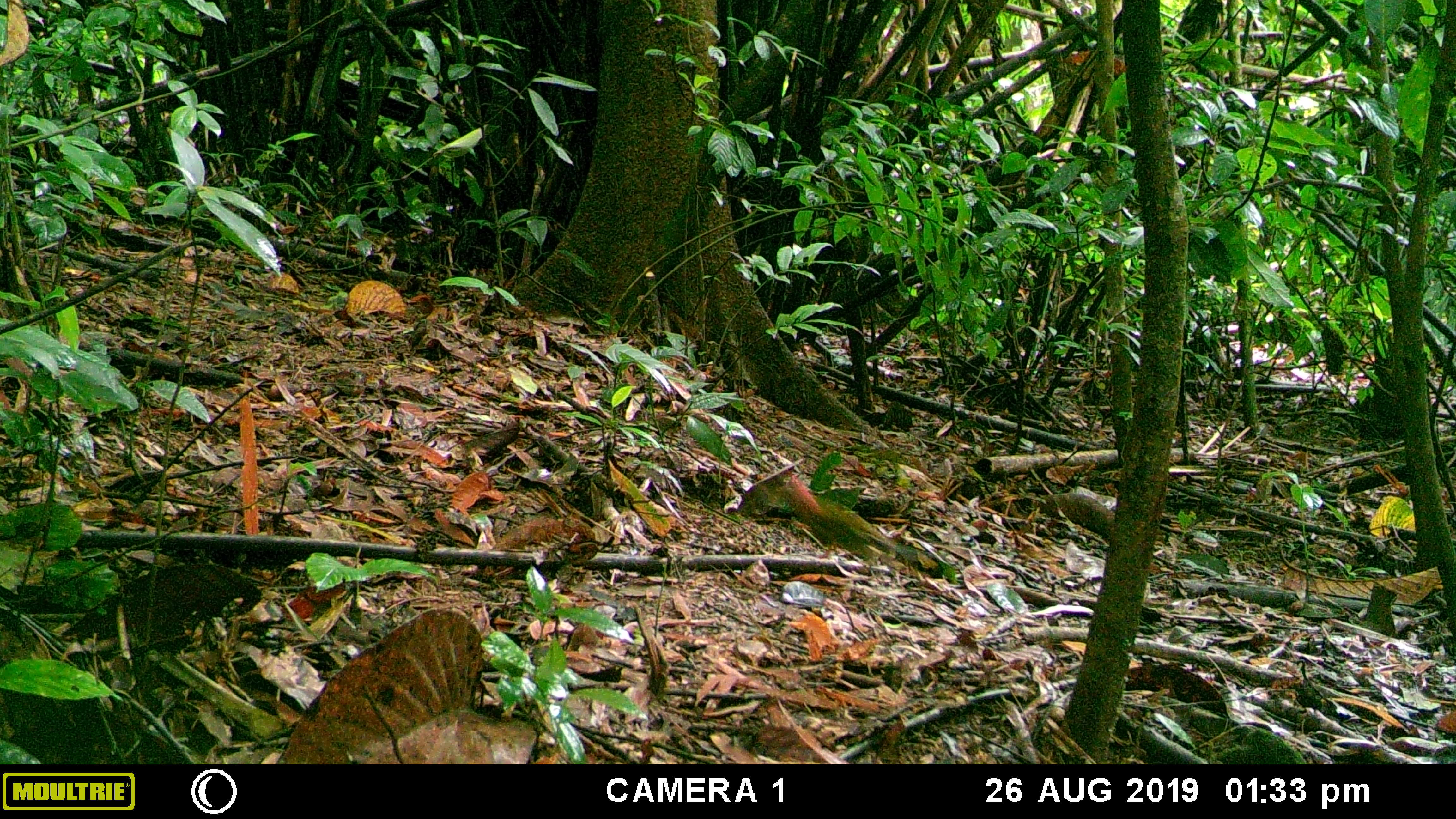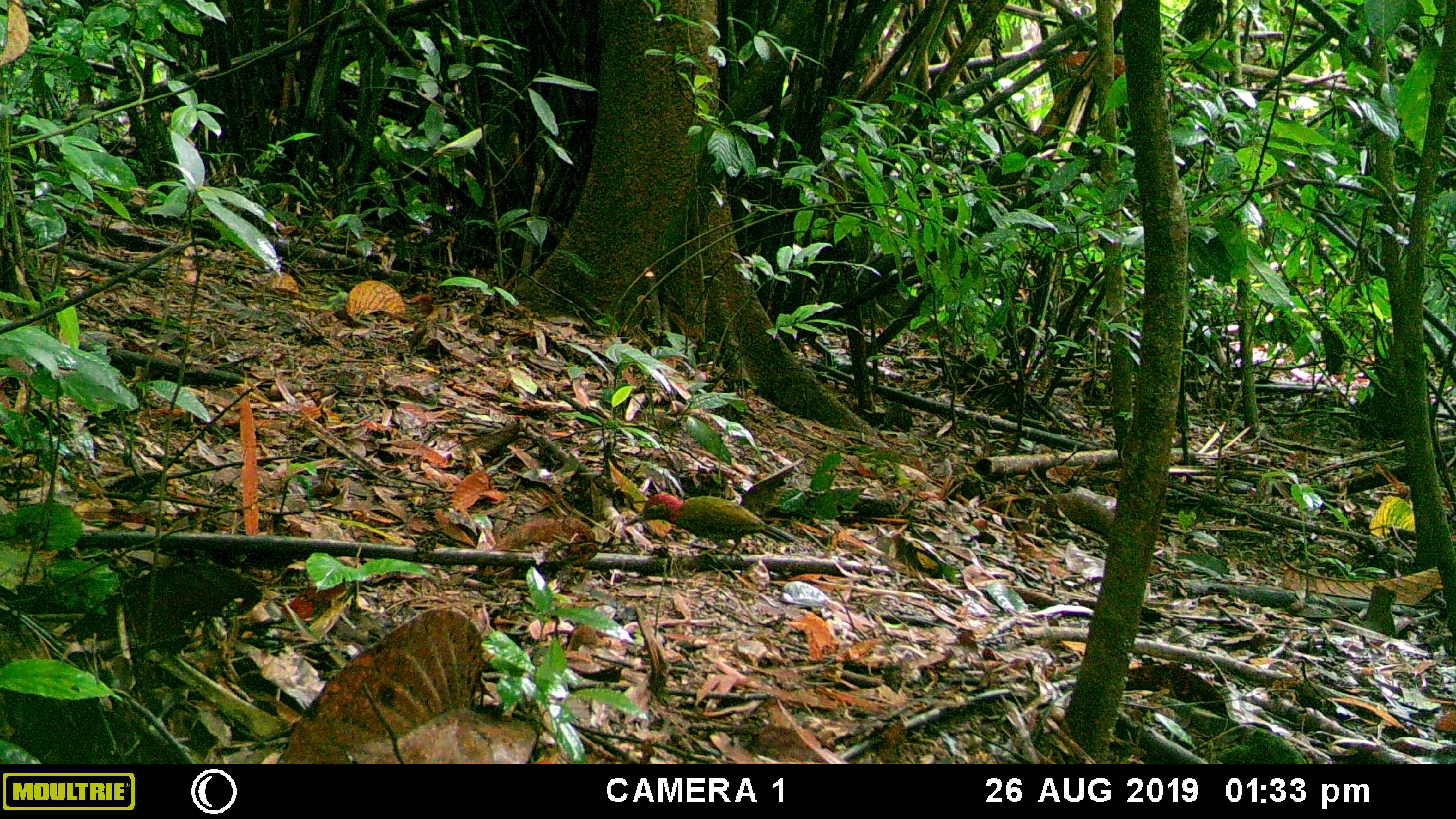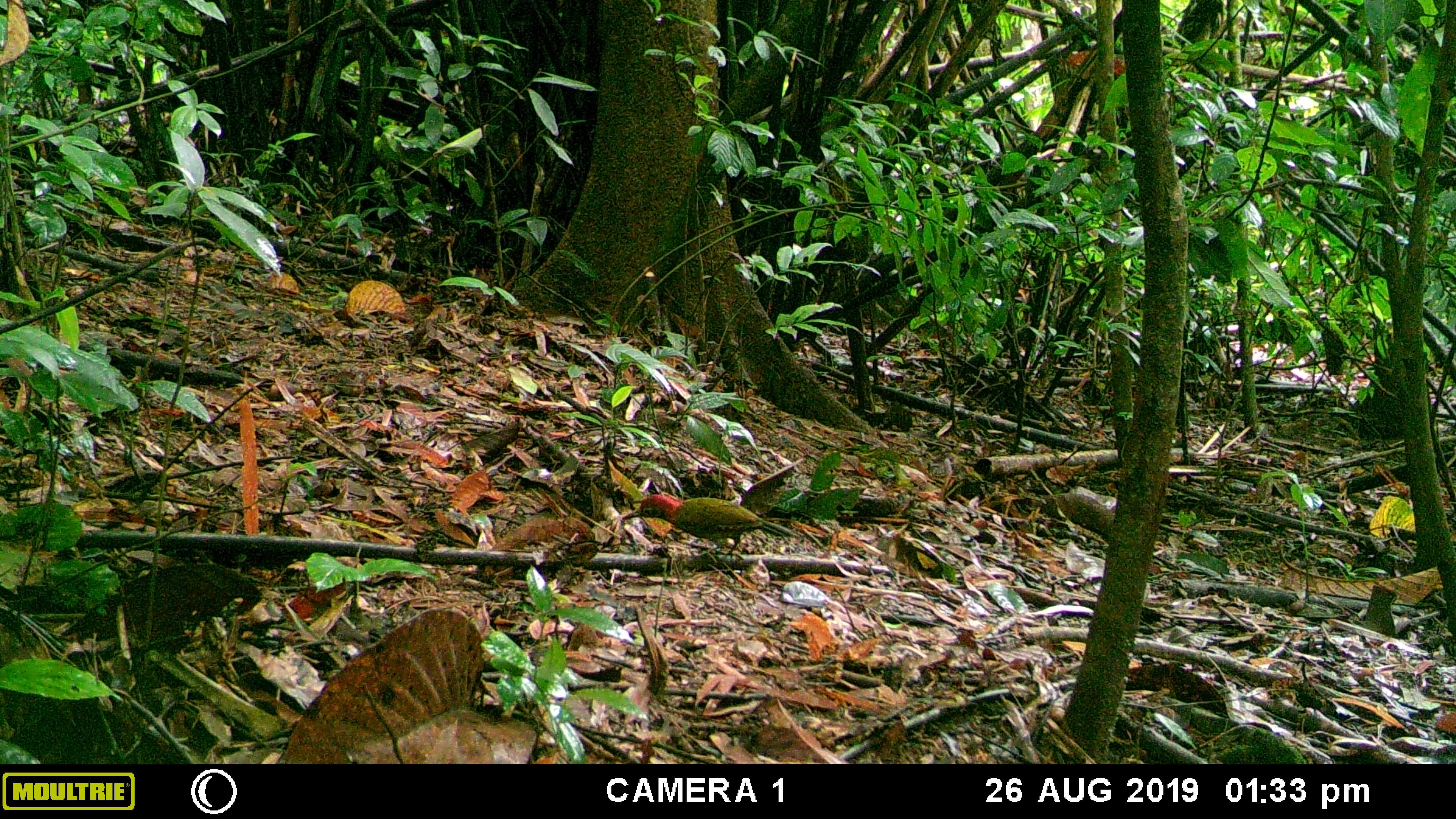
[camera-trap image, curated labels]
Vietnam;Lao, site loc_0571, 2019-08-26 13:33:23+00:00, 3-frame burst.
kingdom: Animalia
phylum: Chordata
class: Aves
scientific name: Aves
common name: bird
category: unidentified bird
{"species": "unidentified bird (bird) (Aves)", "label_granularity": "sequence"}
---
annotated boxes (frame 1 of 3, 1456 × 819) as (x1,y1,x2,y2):
unidentified bird: (766,469,898,563)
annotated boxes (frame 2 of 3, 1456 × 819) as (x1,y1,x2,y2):
unidentified bird: (623,491,794,555)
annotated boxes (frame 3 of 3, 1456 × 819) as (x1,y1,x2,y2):
unidentified bird: (621,491,802,554)